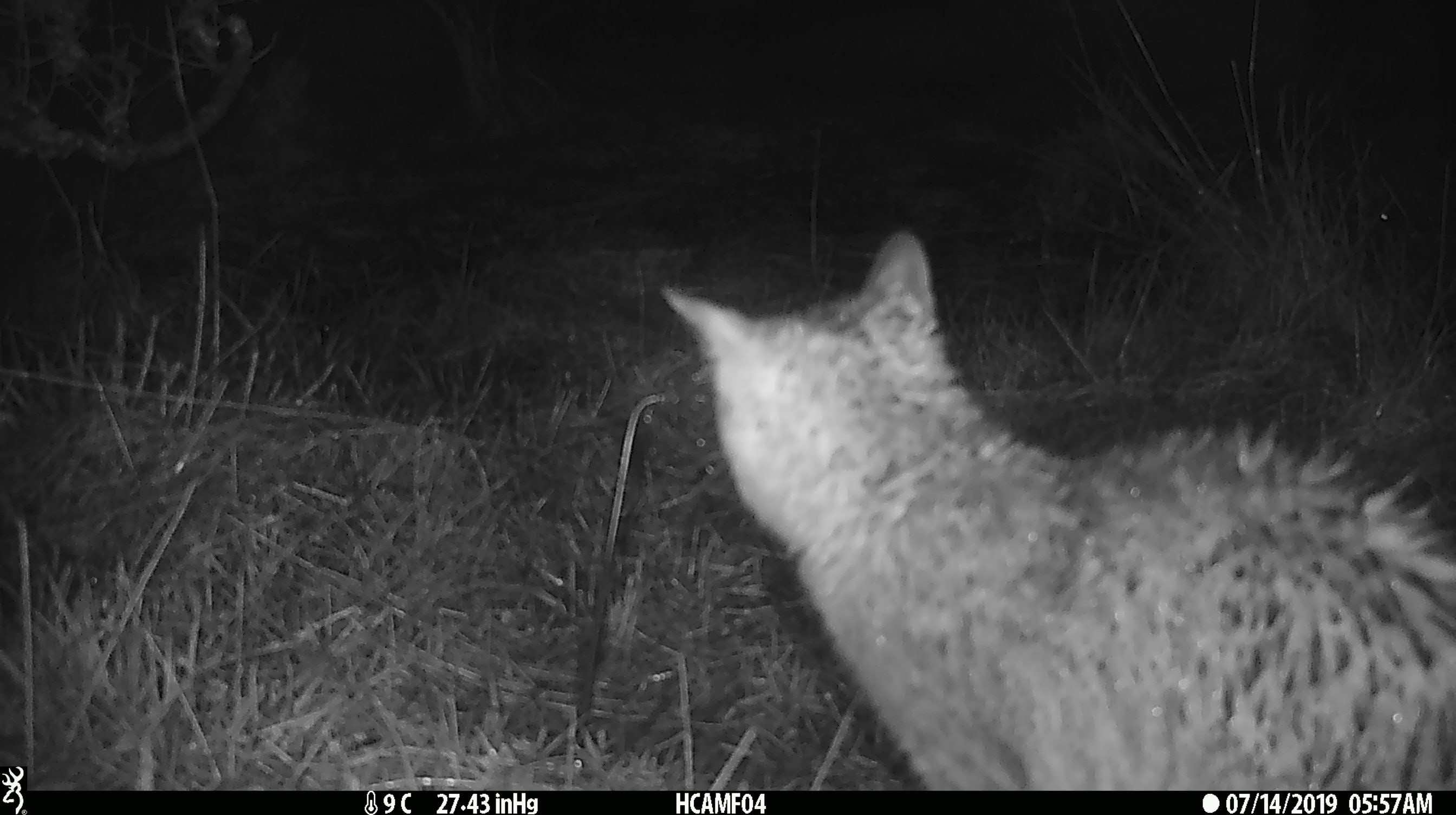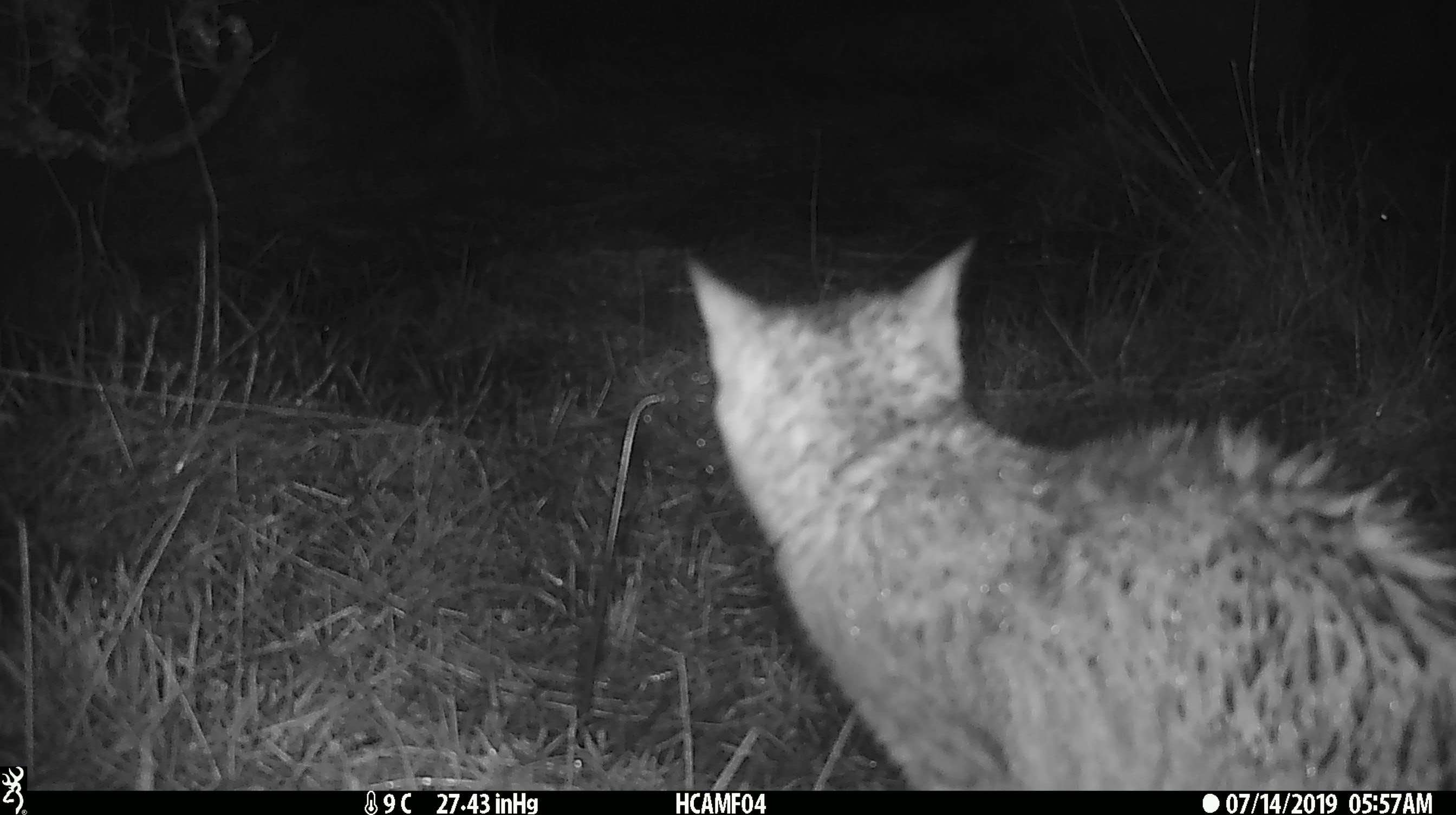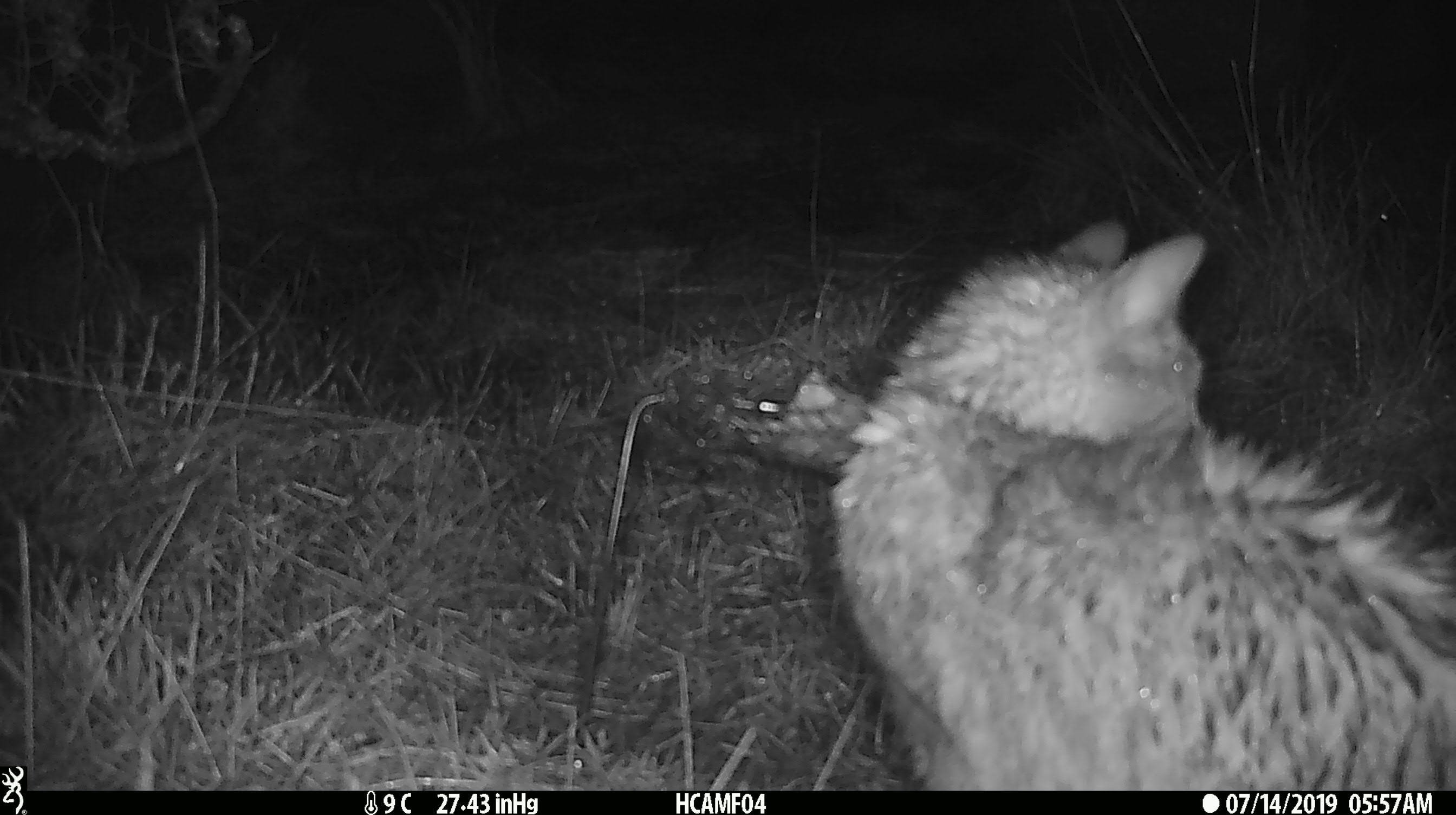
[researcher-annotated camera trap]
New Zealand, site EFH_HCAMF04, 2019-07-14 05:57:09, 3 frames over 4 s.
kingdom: Animalia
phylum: Chordata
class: Mammalia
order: Carnivora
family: Felidae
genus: Felis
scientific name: Felis catus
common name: domestic cat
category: cat